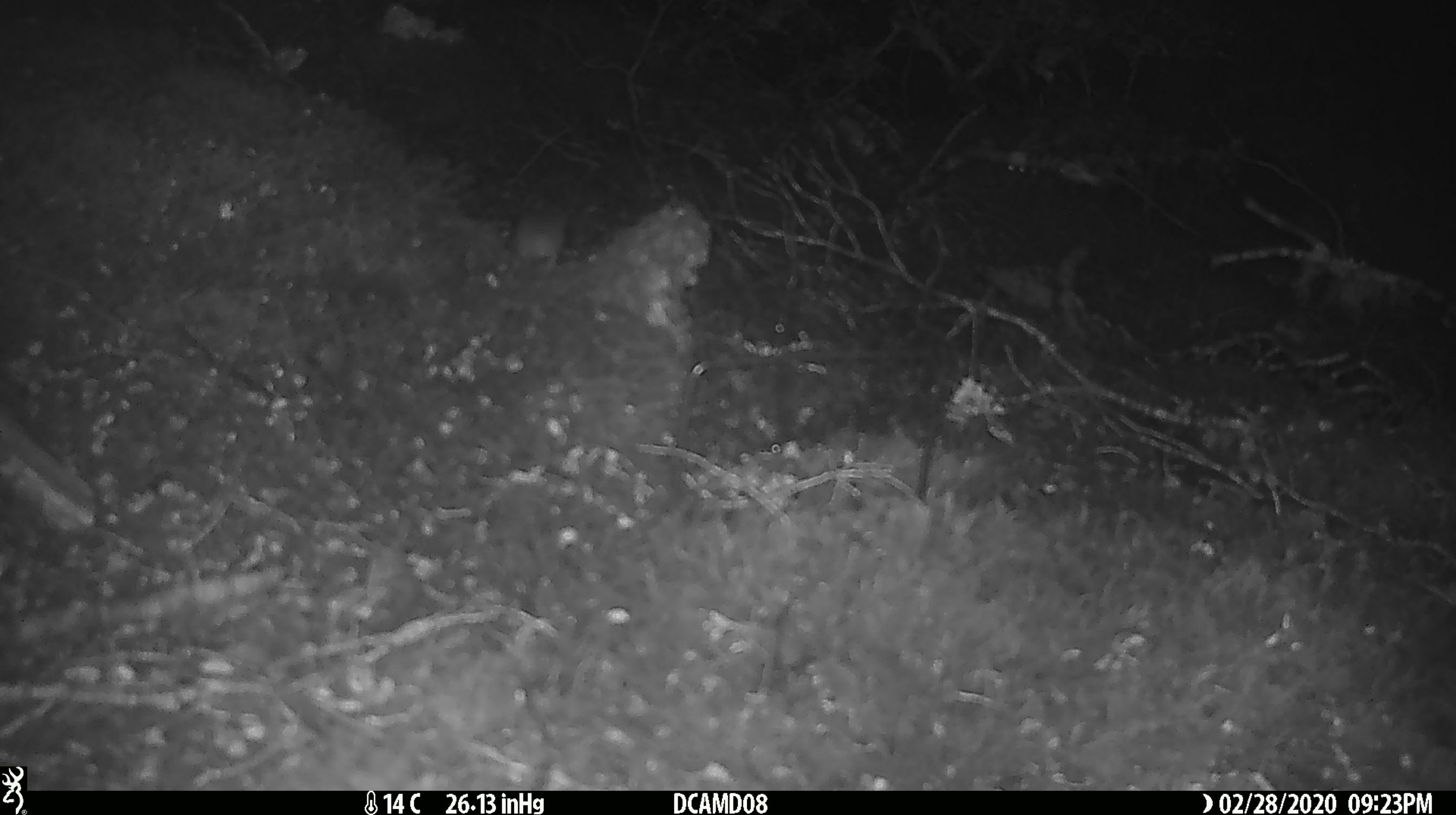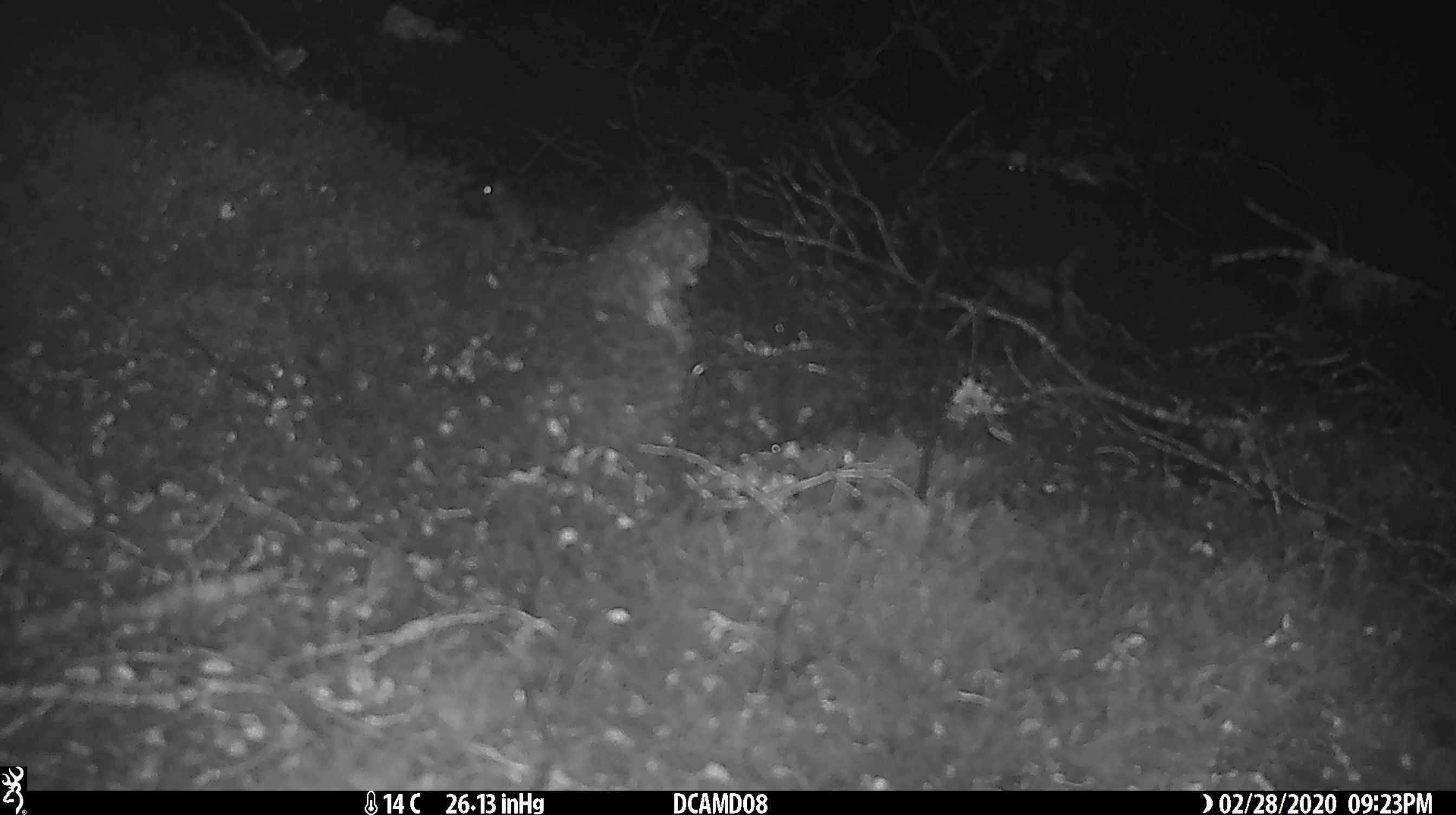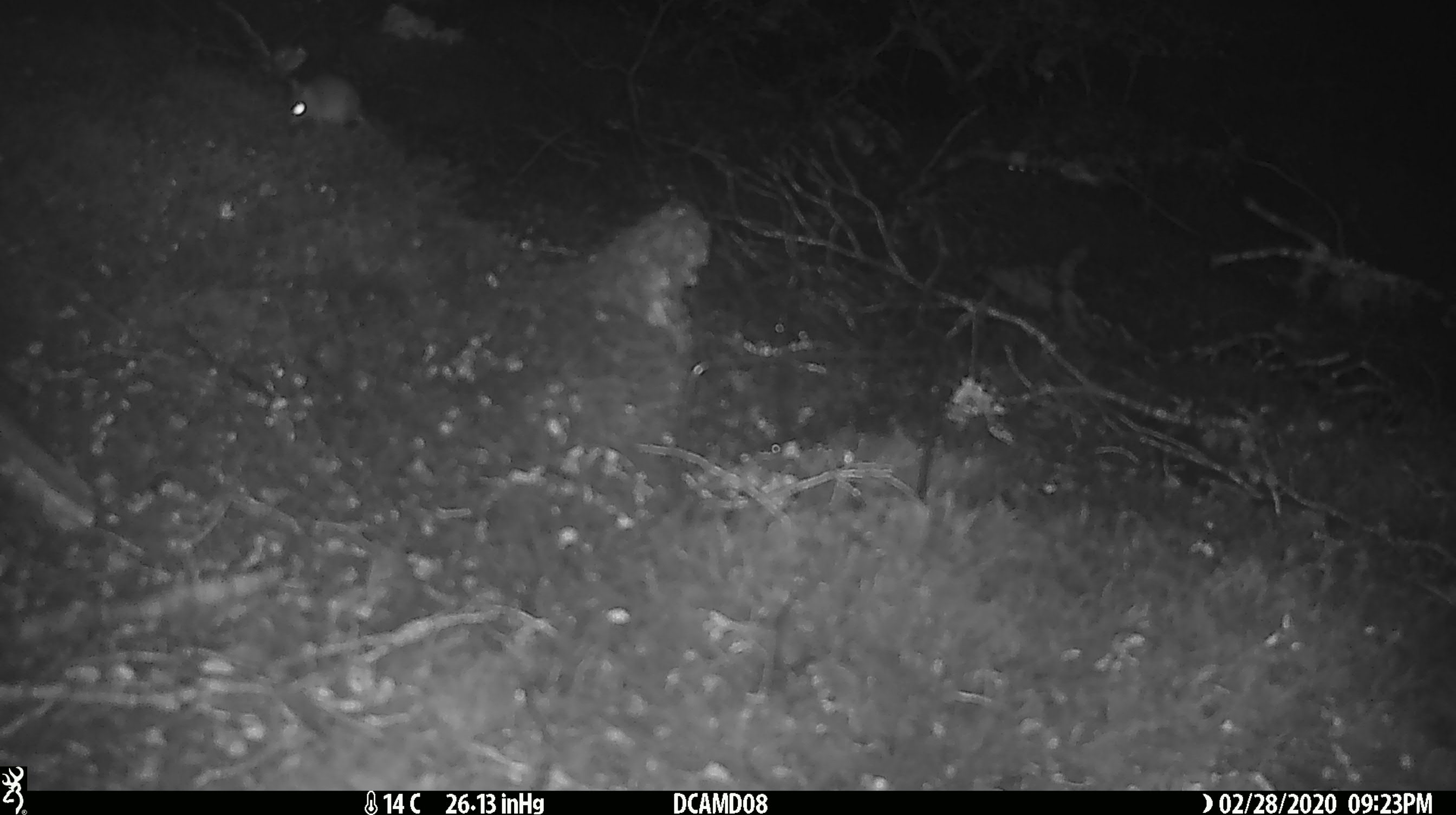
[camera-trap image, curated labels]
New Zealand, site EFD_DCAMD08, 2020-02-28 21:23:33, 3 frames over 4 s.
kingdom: Animalia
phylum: Chordata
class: Mammalia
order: Rodentia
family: Muridae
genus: Mus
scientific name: Mus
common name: mouse